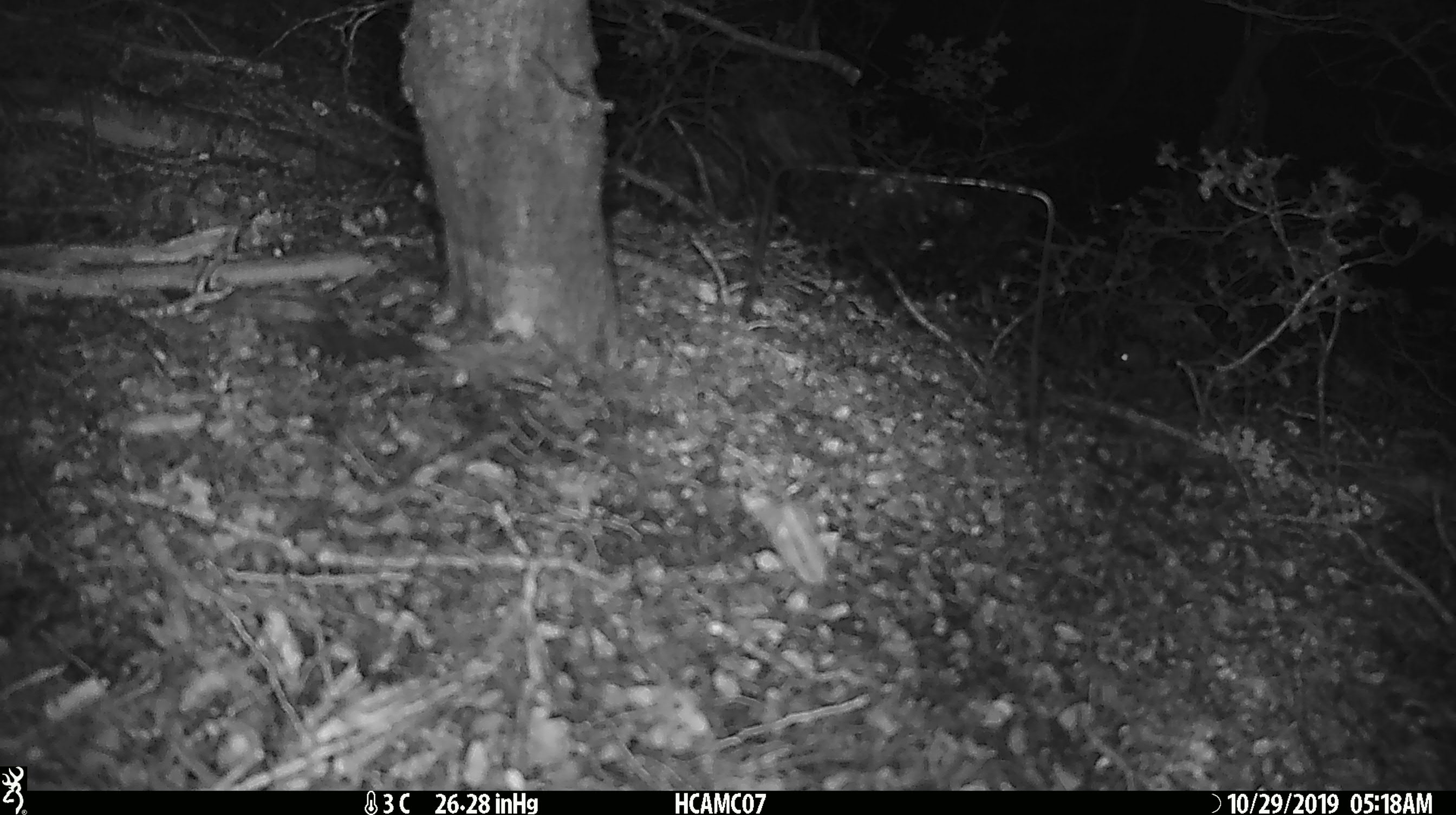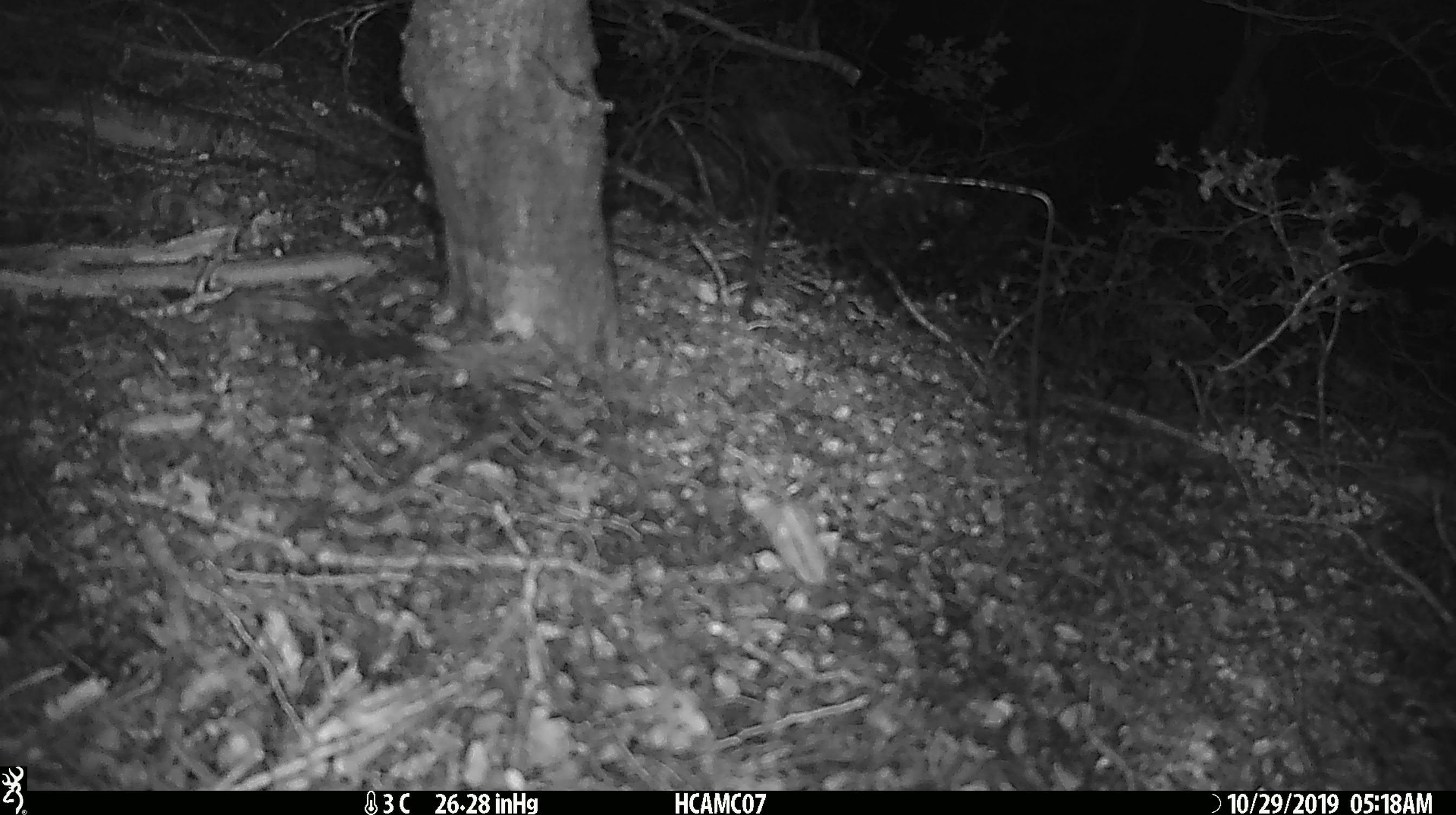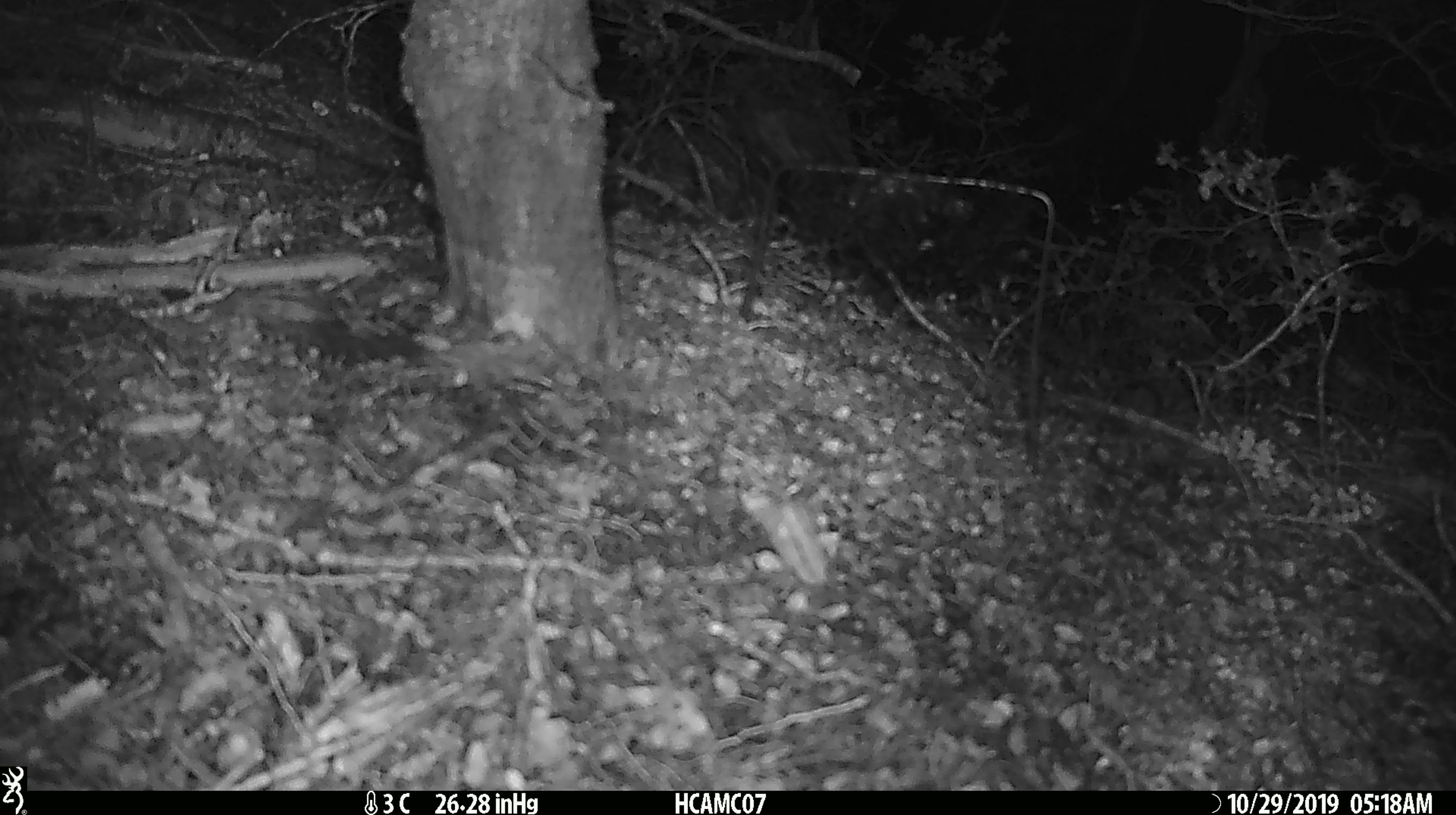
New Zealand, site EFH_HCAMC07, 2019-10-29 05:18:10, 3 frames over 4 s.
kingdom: Animalia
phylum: Chordata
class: Mammalia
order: Rodentia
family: Muridae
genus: Mus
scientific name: Mus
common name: mouse